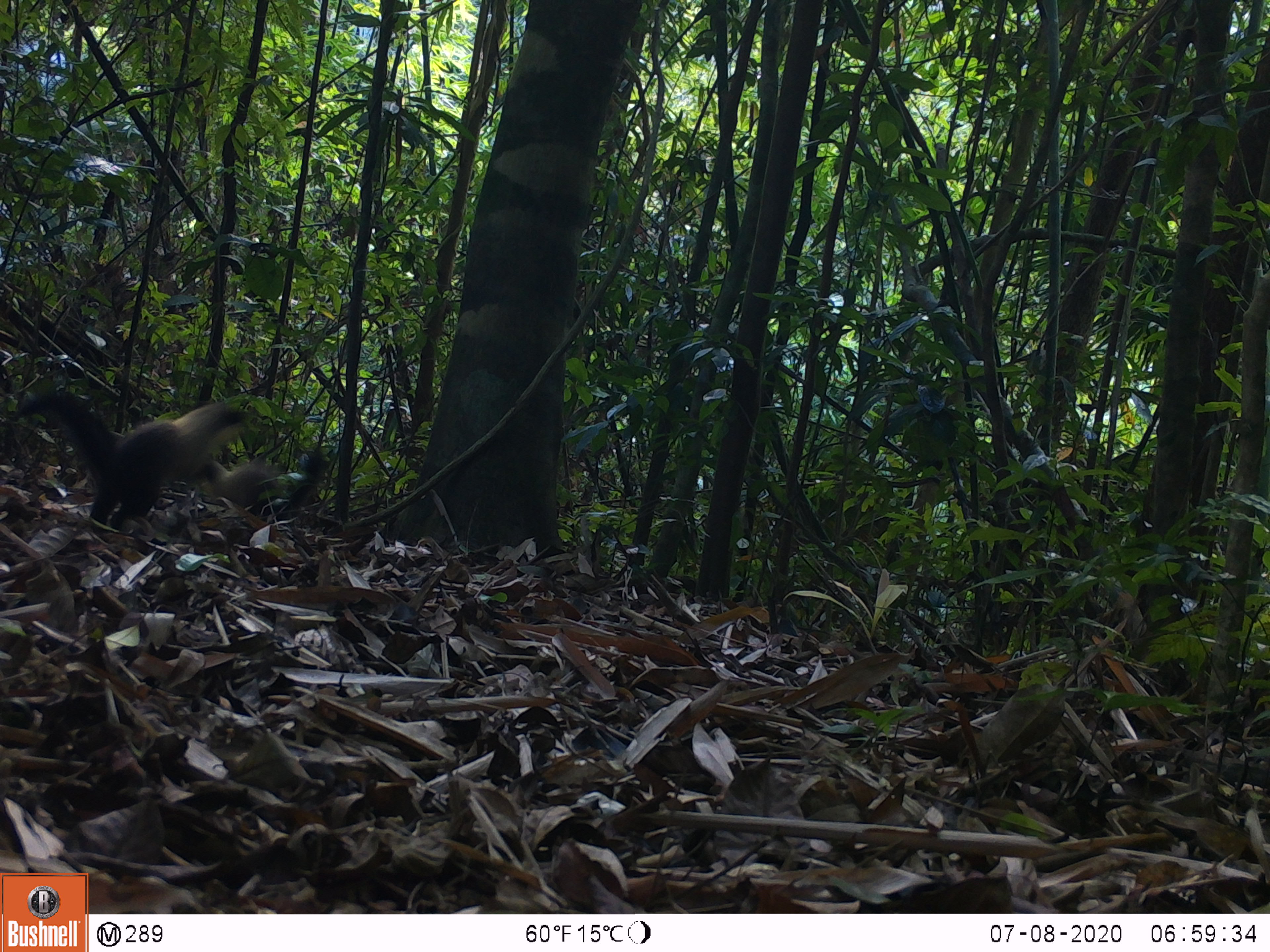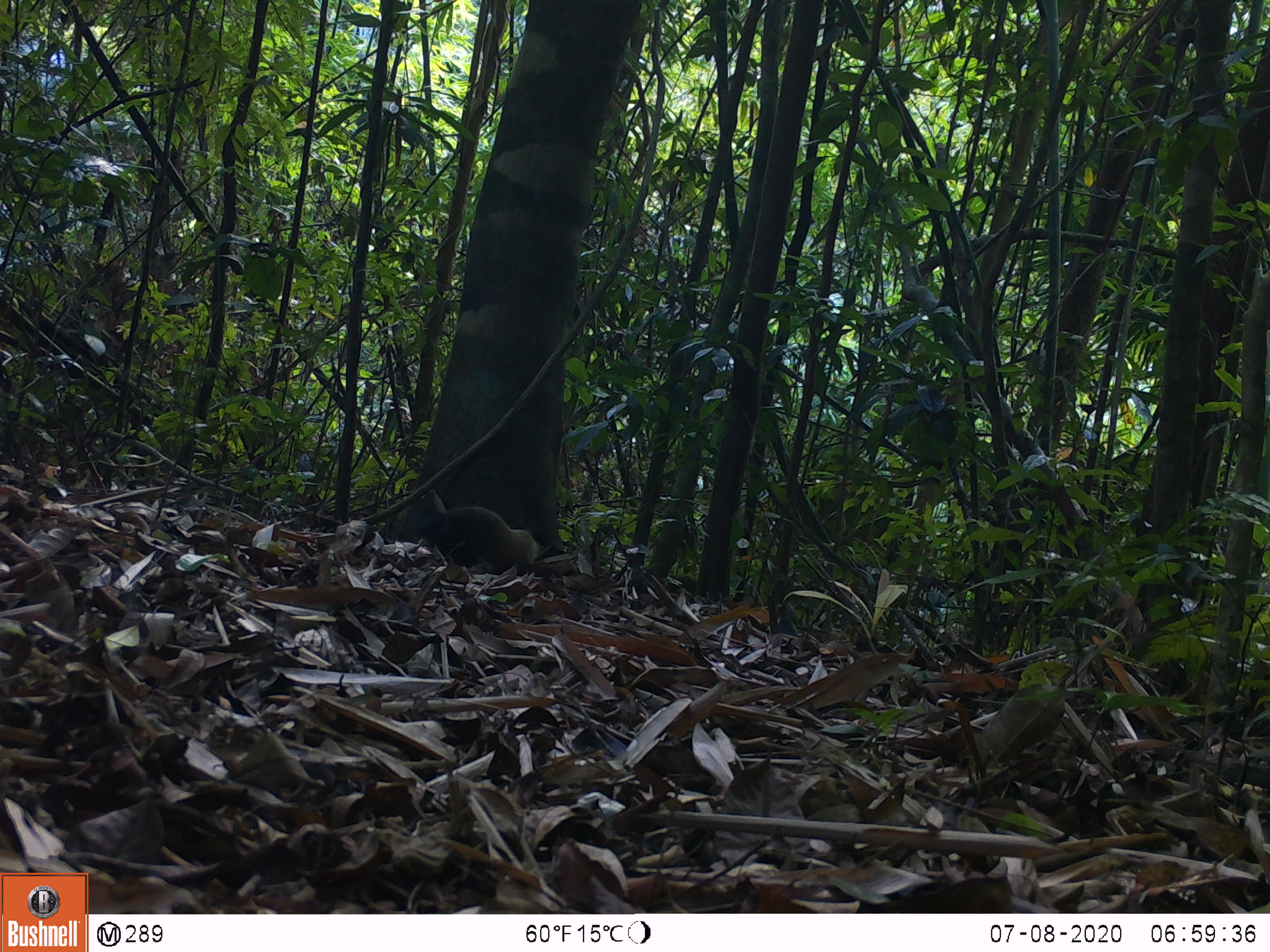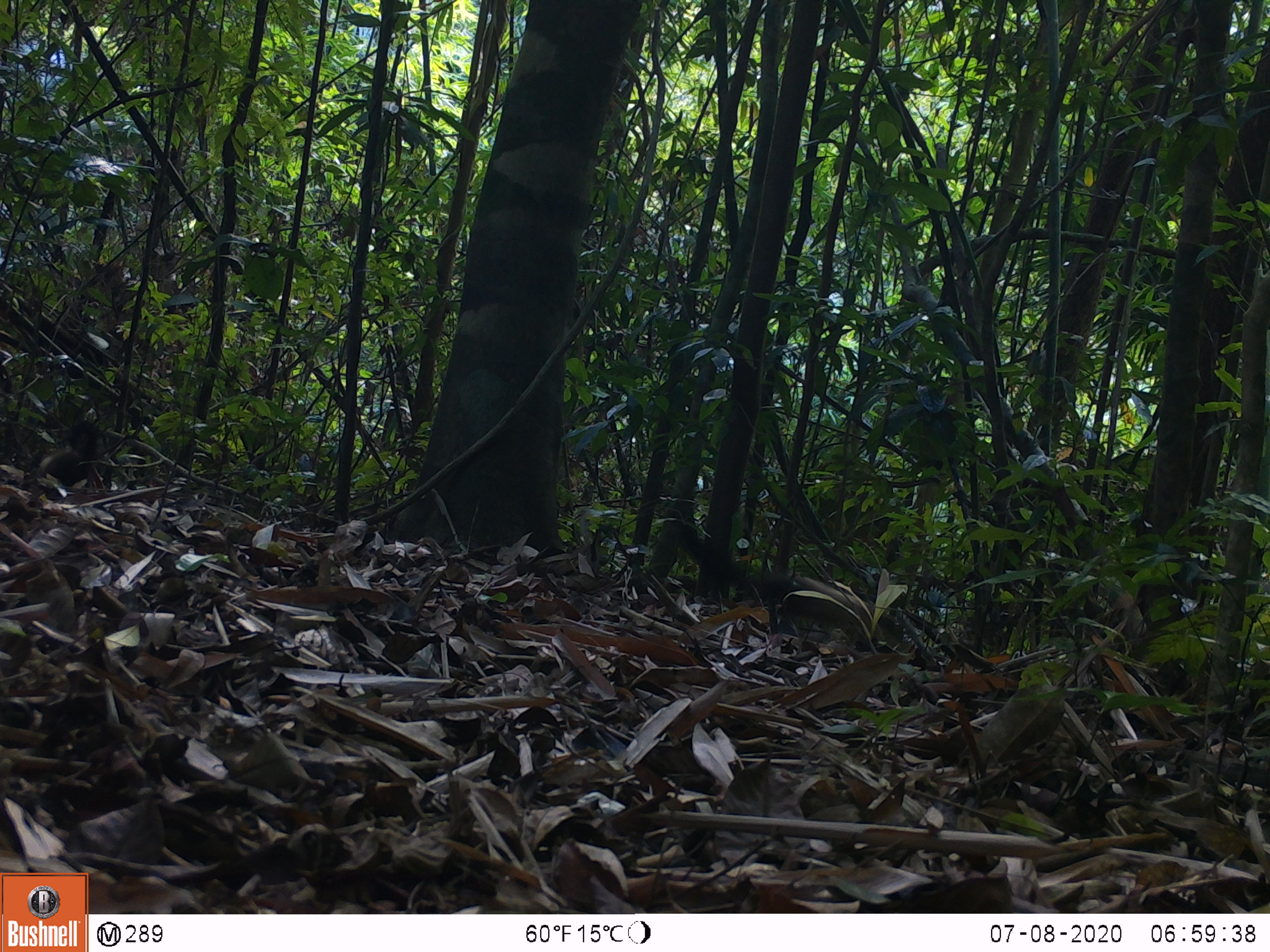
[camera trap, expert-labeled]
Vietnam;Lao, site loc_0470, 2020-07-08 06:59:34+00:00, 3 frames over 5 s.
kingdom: Animalia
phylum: Chordata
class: Mammalia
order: Carnivora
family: Mustelidae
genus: Martes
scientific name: Martes flavigula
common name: yellow-throated marten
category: yellow throated marten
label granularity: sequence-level